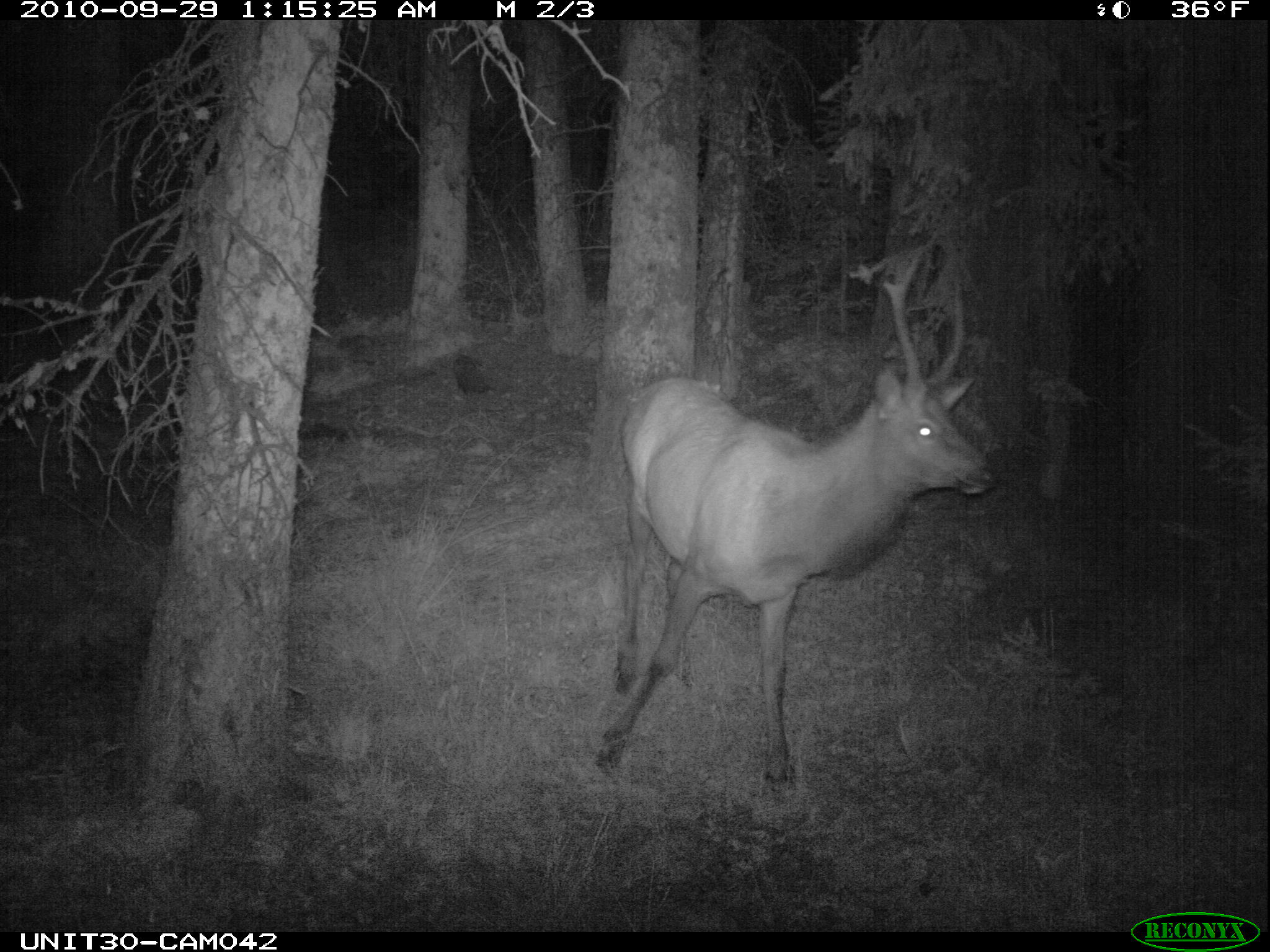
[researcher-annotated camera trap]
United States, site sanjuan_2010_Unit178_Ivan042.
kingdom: Animalia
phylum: Chordata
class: Mammalia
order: Artiodactyla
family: Cervidae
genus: Cervus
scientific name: Cervus elaphus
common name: red deer